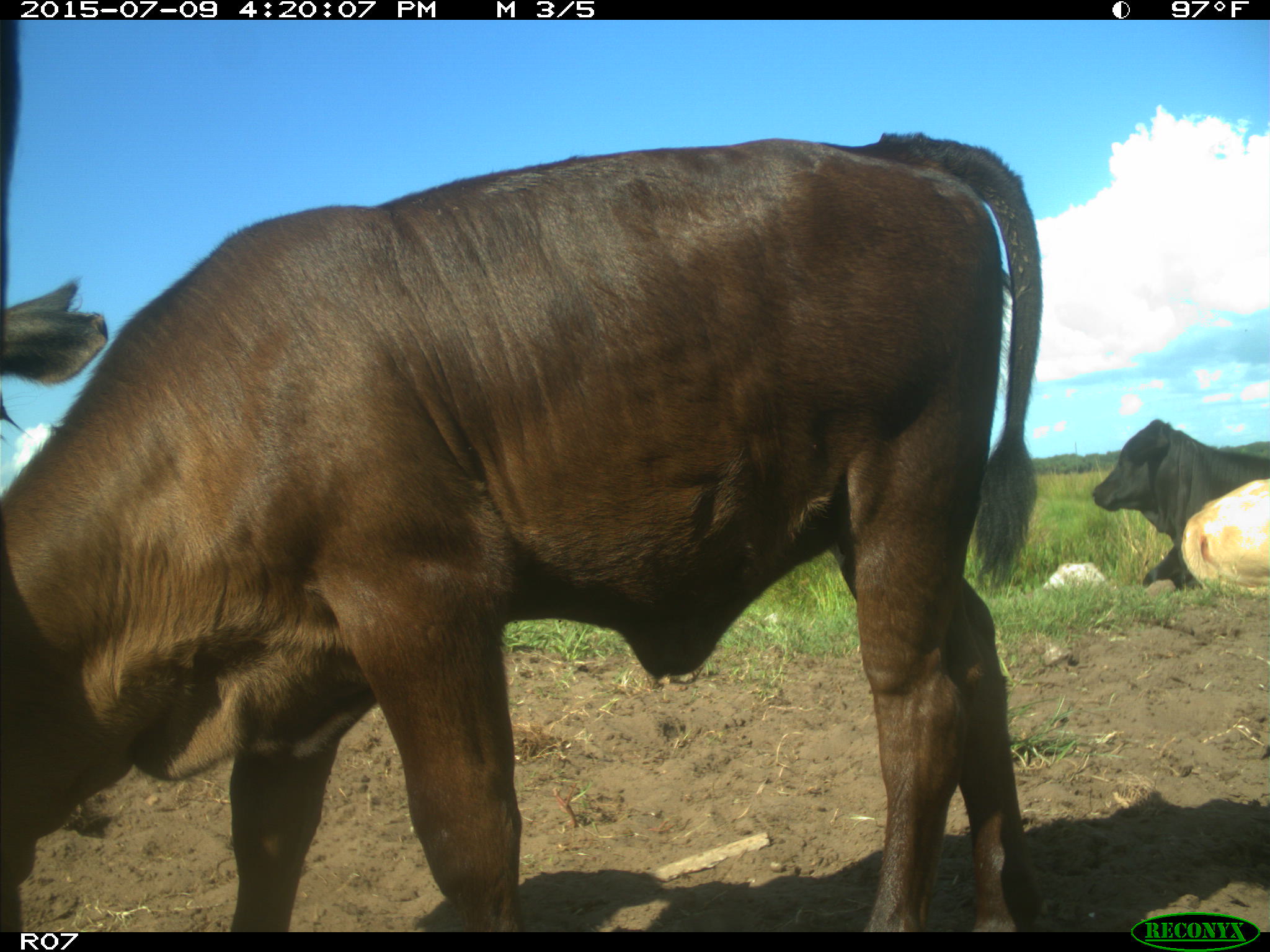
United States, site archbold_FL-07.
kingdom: Animalia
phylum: Chordata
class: Mammalia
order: Artiodactyla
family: Bovidae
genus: Bos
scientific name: Bos taurus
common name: domestic cow